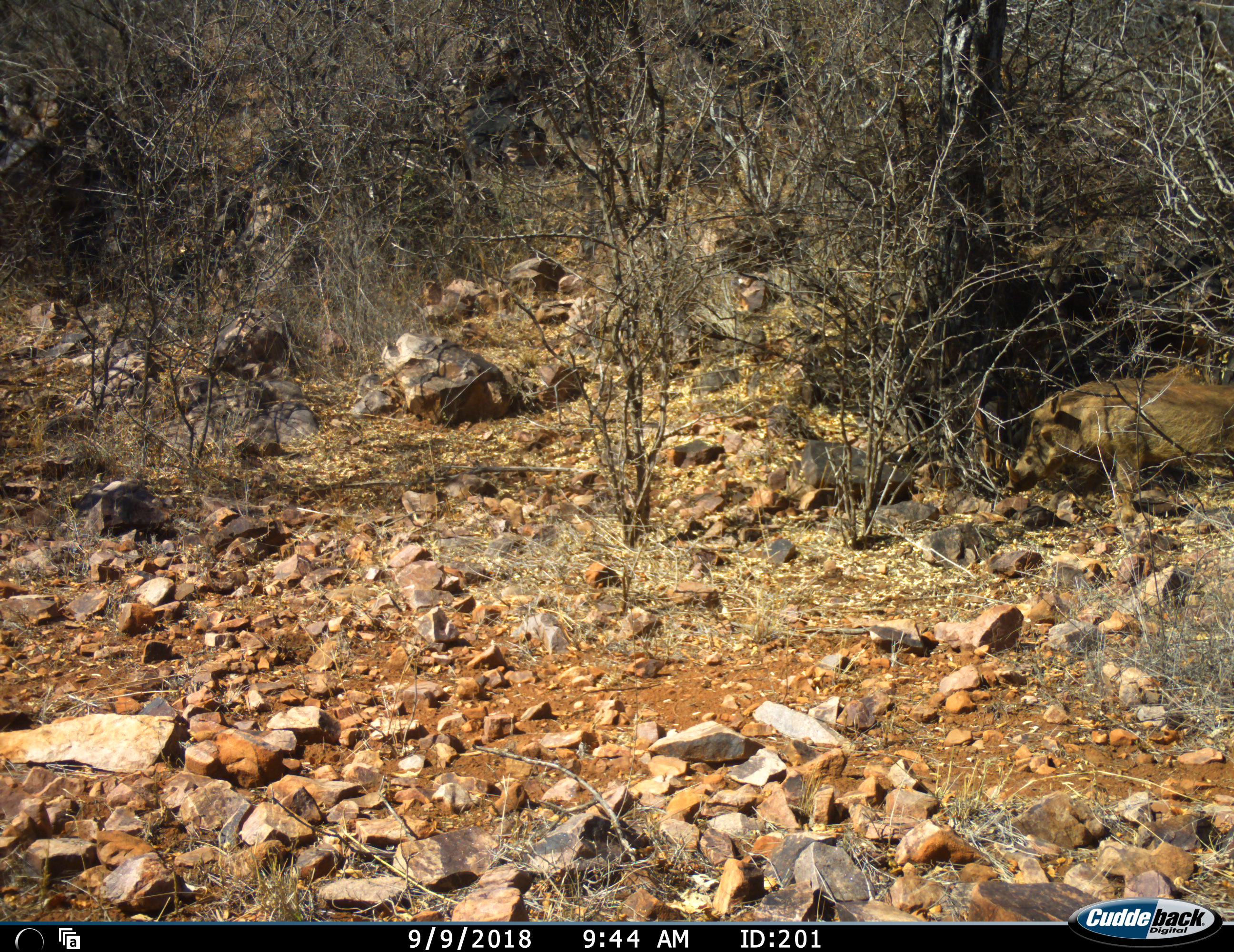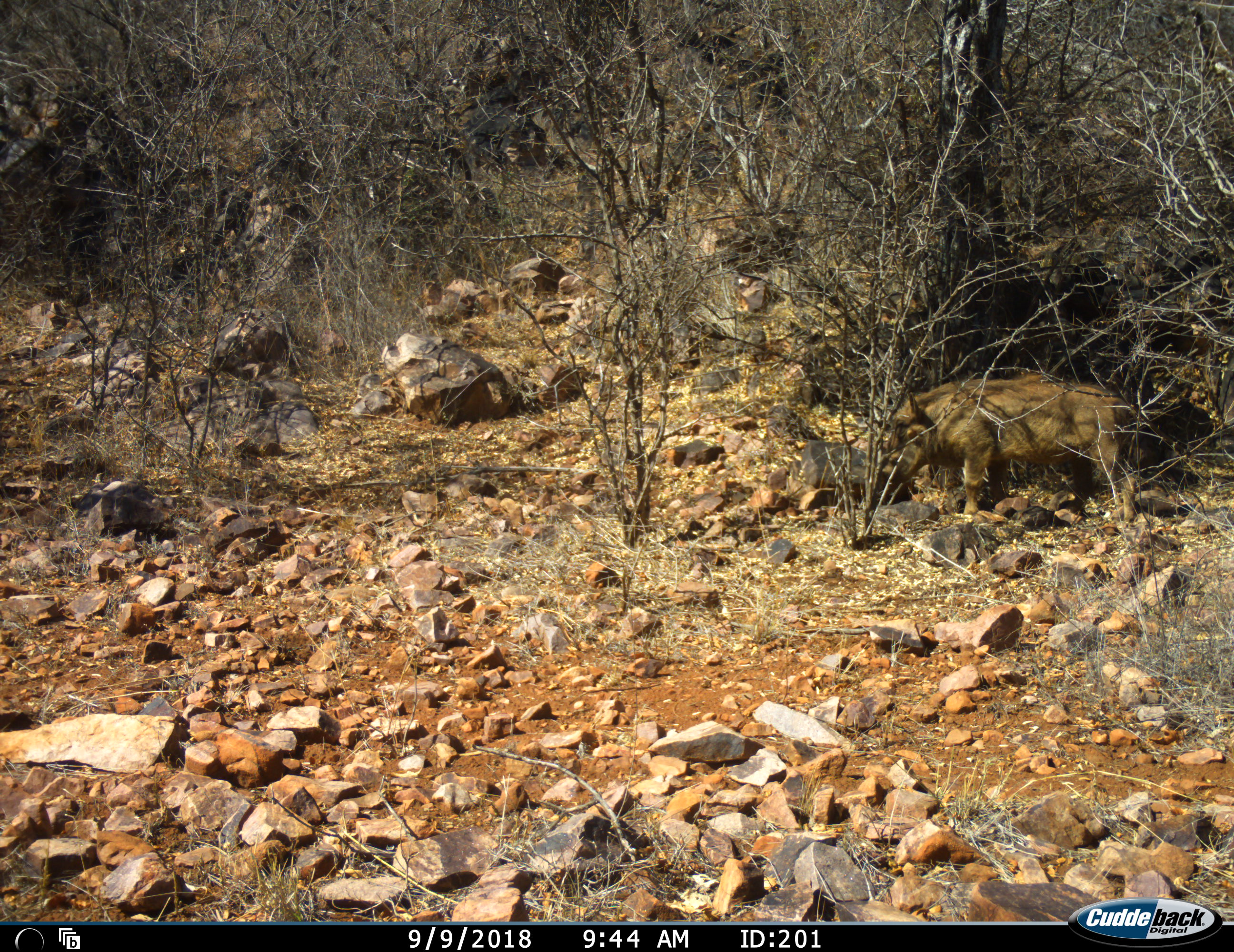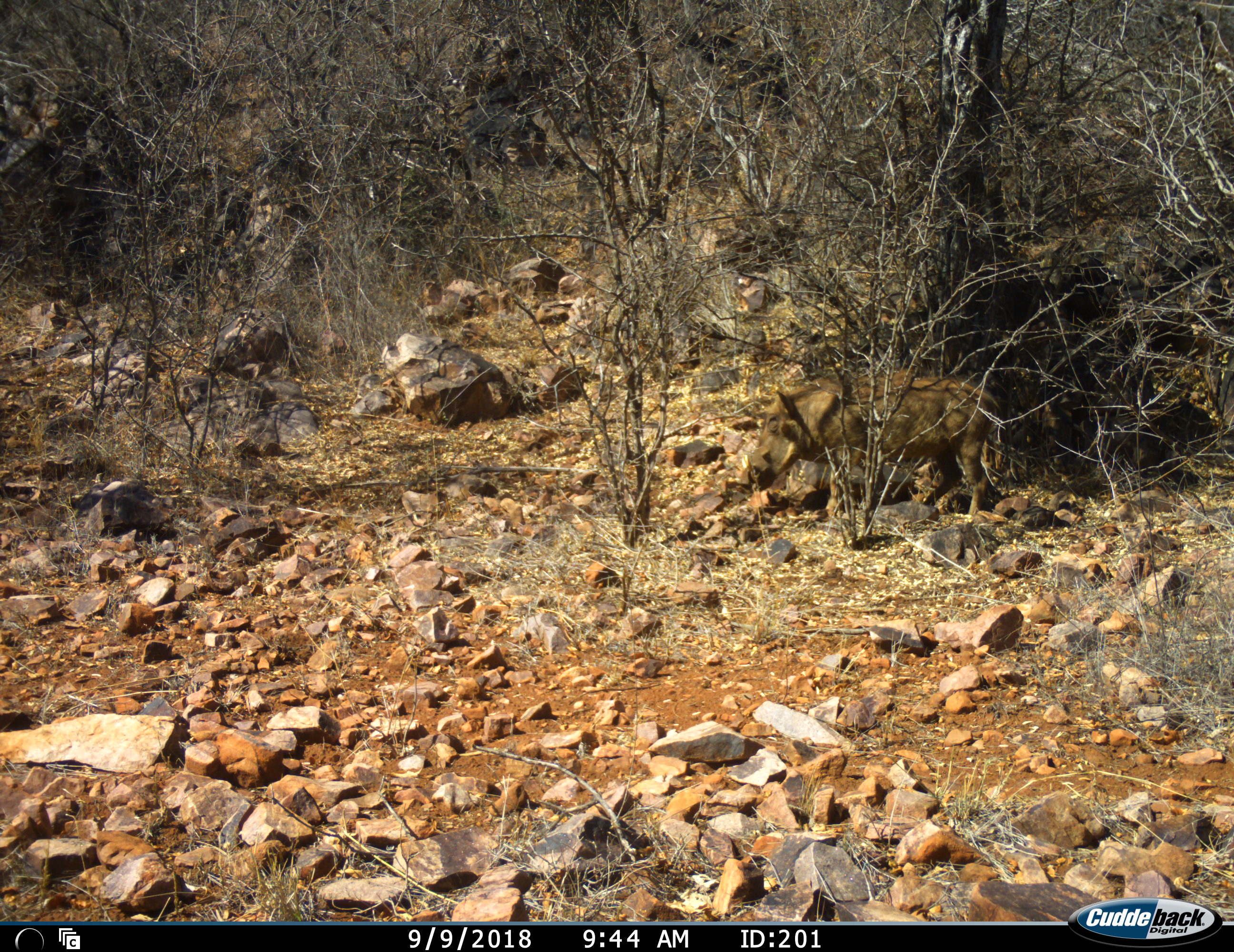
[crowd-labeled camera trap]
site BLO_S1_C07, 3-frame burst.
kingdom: Animalia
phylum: Chordata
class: Mammalia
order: Artiodactyla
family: Suidae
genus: Phacochoerus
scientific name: Phacochoerus africanus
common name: warthog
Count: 1.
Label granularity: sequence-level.